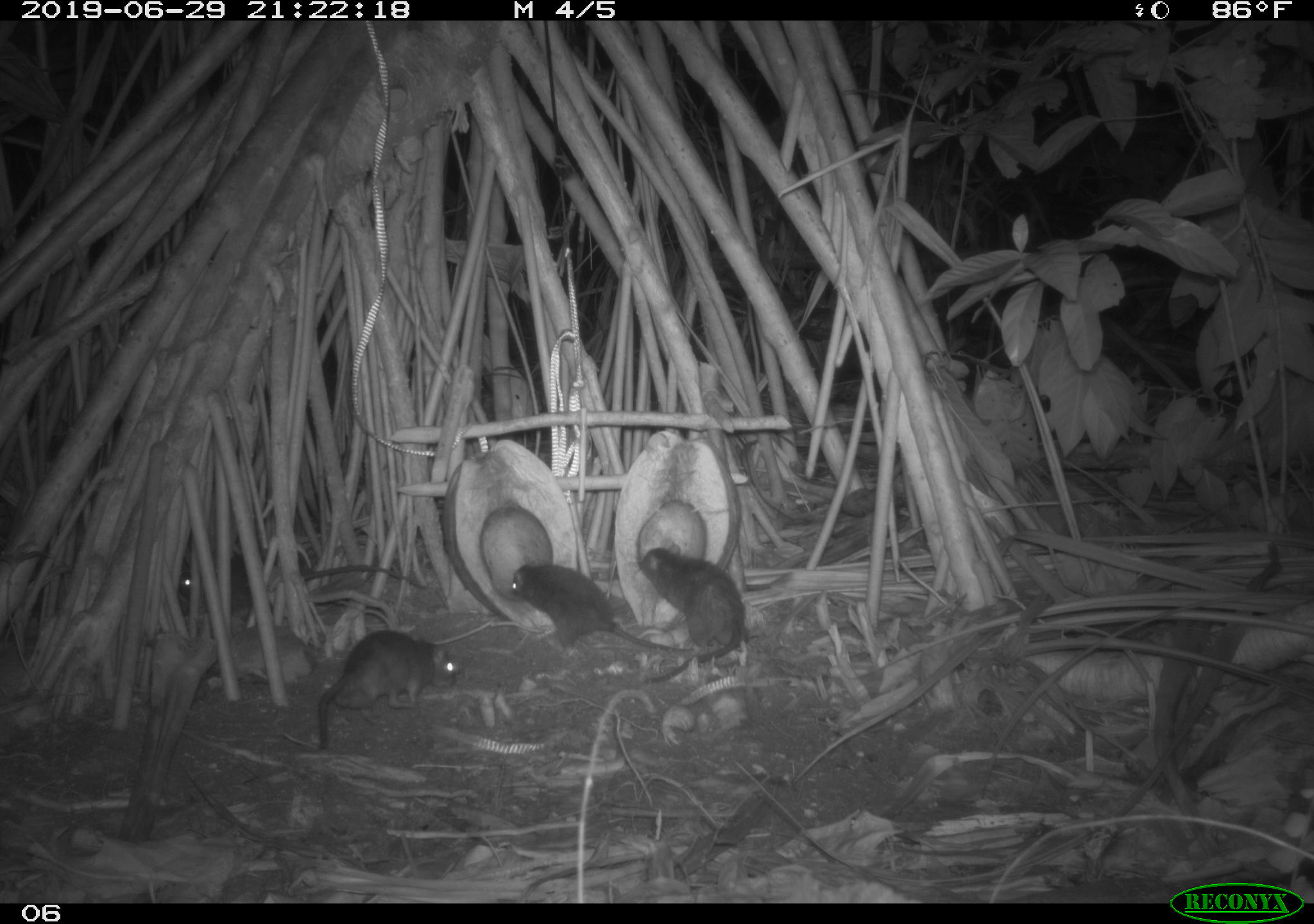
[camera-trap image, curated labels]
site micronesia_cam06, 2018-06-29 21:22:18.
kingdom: Animalia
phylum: Chordata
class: Mammalia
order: Rodentia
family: Muridae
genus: Rattus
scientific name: Rattus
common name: rat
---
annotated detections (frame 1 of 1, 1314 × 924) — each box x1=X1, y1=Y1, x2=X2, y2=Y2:
rat: x1=313, y1=625, x2=462, y2=755; x1=508, y1=559, x2=695, y2=656; x1=173, y1=538, x2=432, y2=604; x1=638, y1=543, x2=752, y2=687